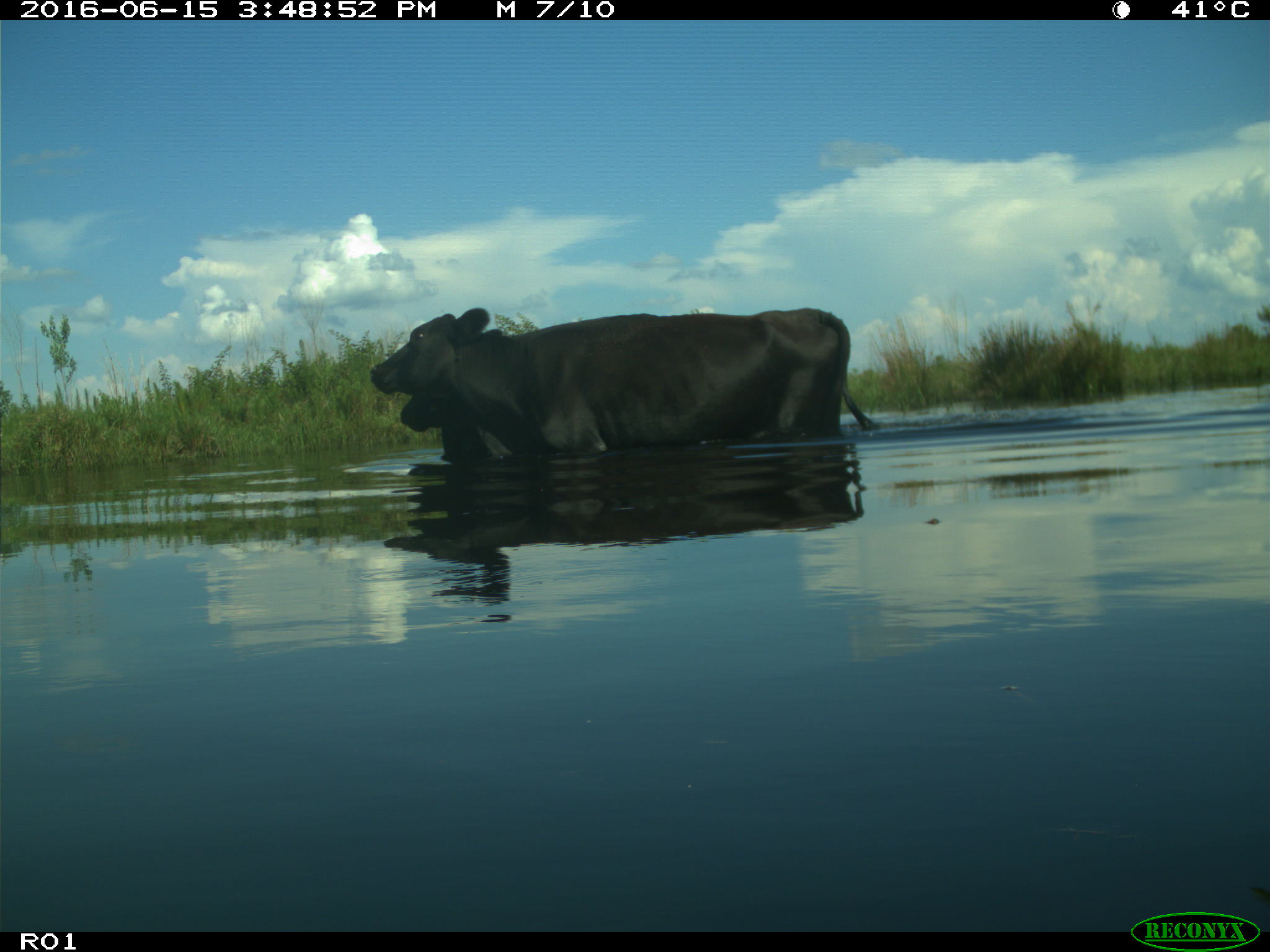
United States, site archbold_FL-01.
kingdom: Animalia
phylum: Chordata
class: Mammalia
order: Artiodactyla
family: Bovidae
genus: Bos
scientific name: Bos taurus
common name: domestic cow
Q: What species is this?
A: Bos taurus (domestic cow).